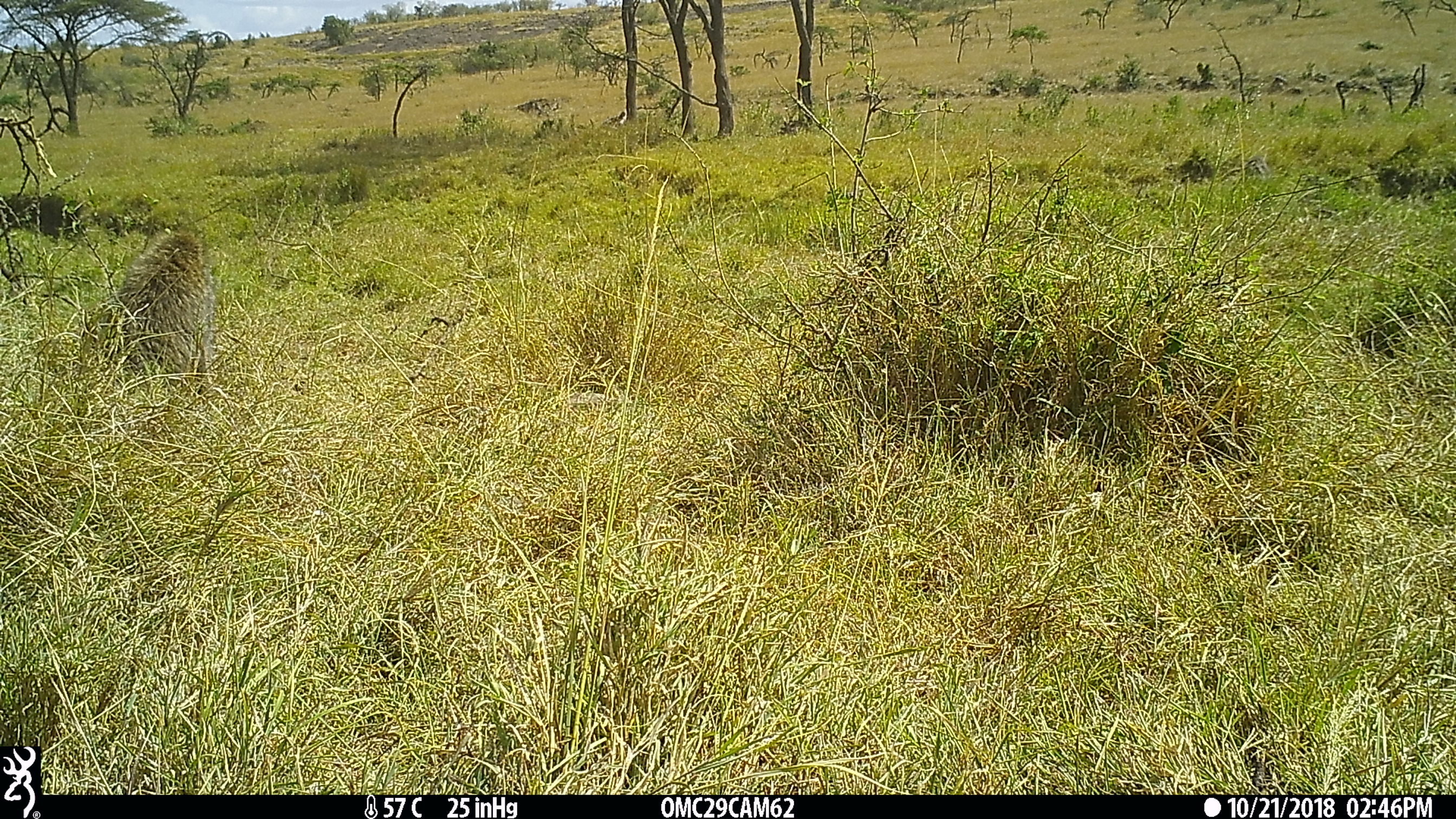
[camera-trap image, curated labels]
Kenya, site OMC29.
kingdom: Animalia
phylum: Chordata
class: Mammalia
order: Primates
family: Cercopithecidae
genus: Papio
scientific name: Papio anubis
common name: olive baboon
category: baboon